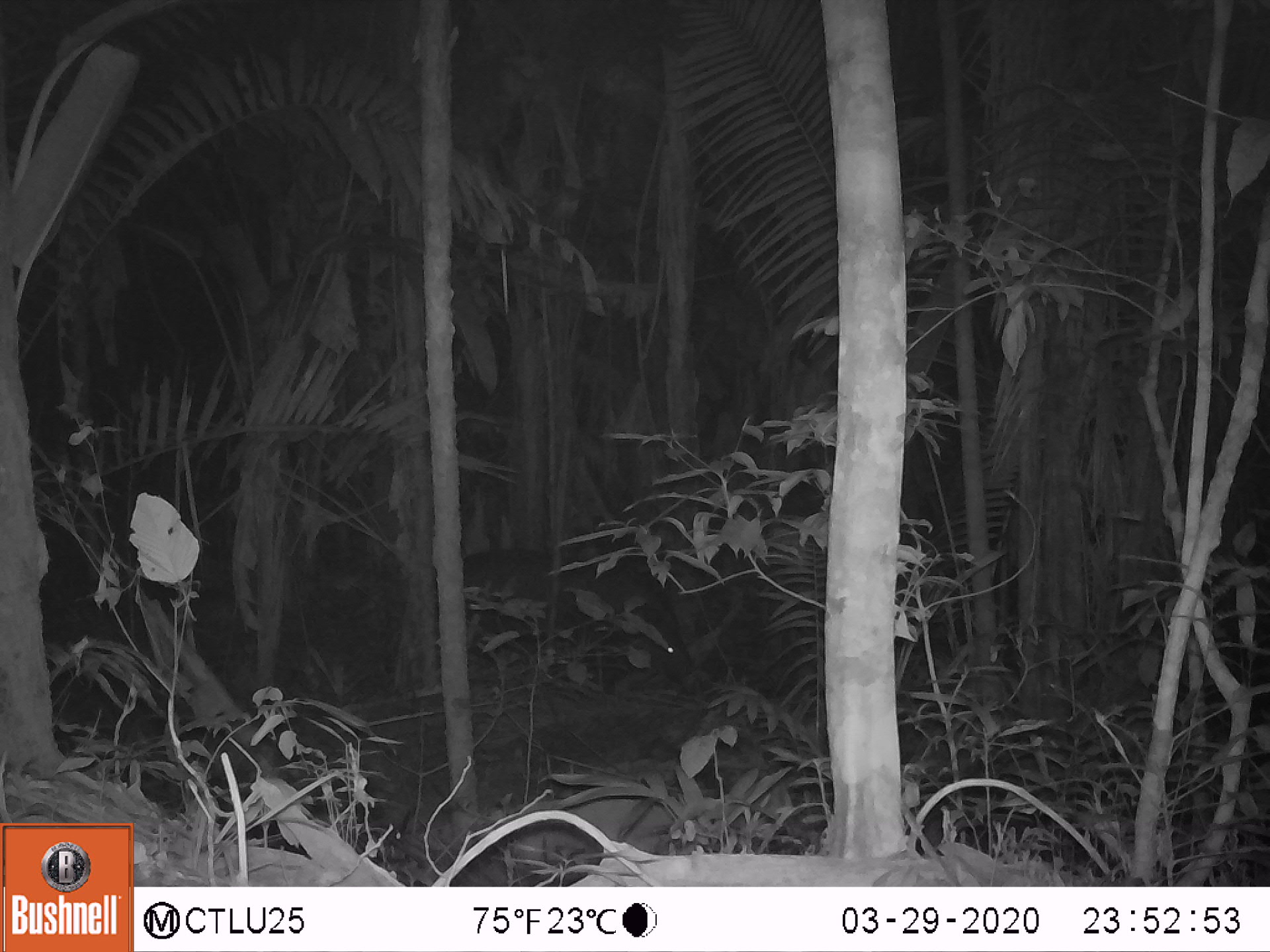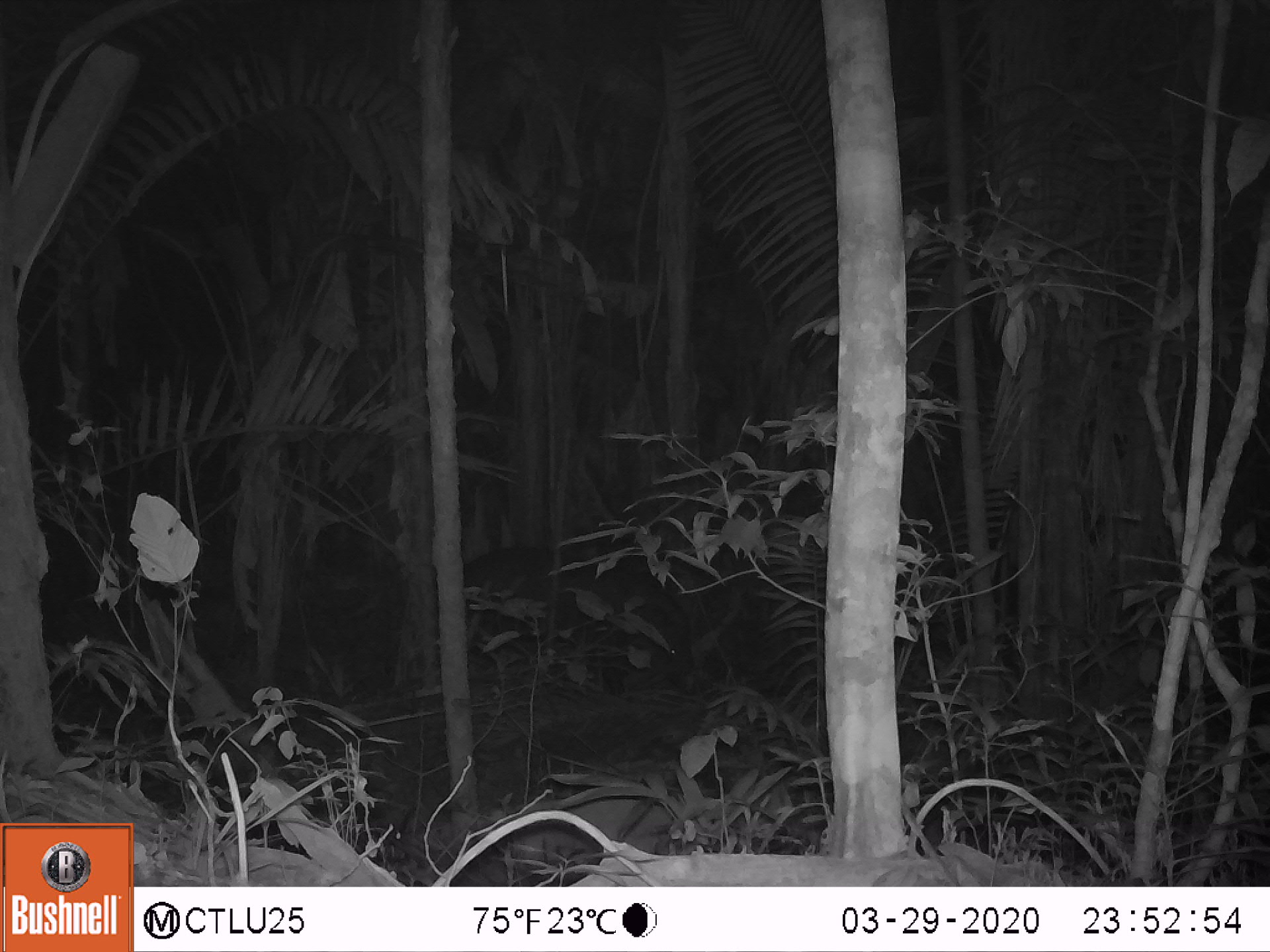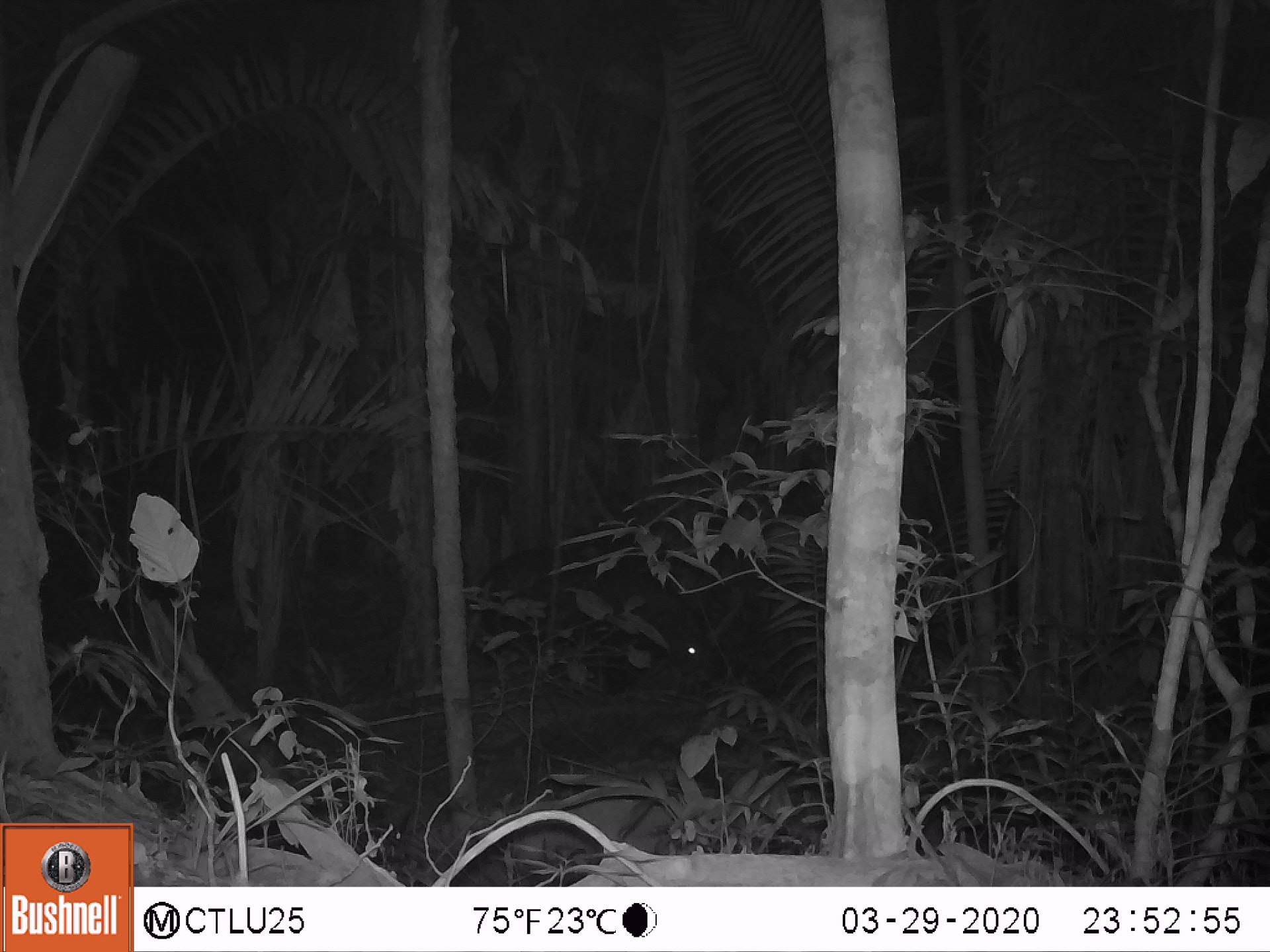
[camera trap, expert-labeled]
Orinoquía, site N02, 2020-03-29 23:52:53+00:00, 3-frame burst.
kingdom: Animalia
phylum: Chordata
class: Mammalia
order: Perissodactyla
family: Tapiridae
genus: Tapirus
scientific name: Tapirus terrestris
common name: lowland tapir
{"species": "lowland tapir (Tapirus terrestris)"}